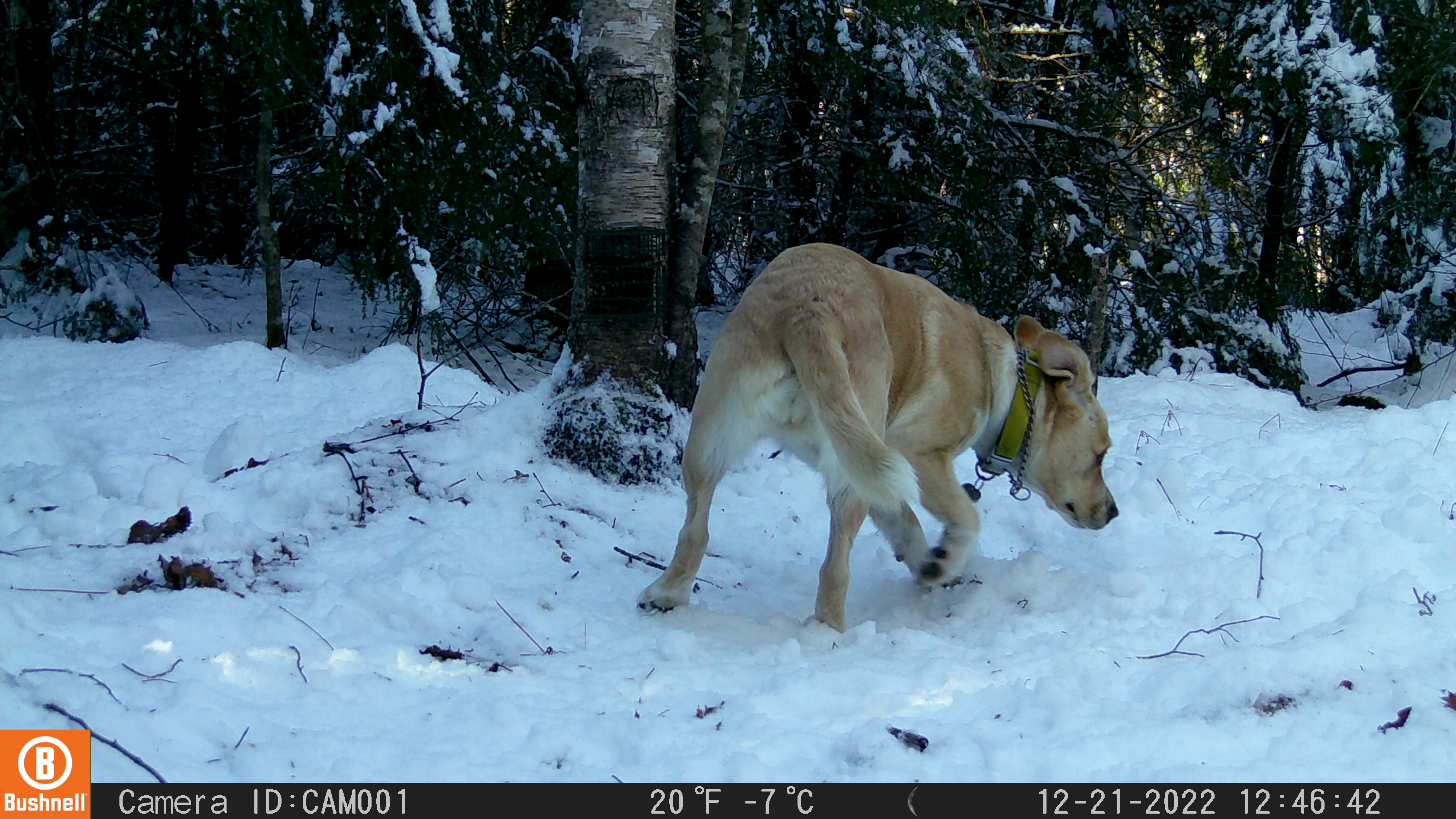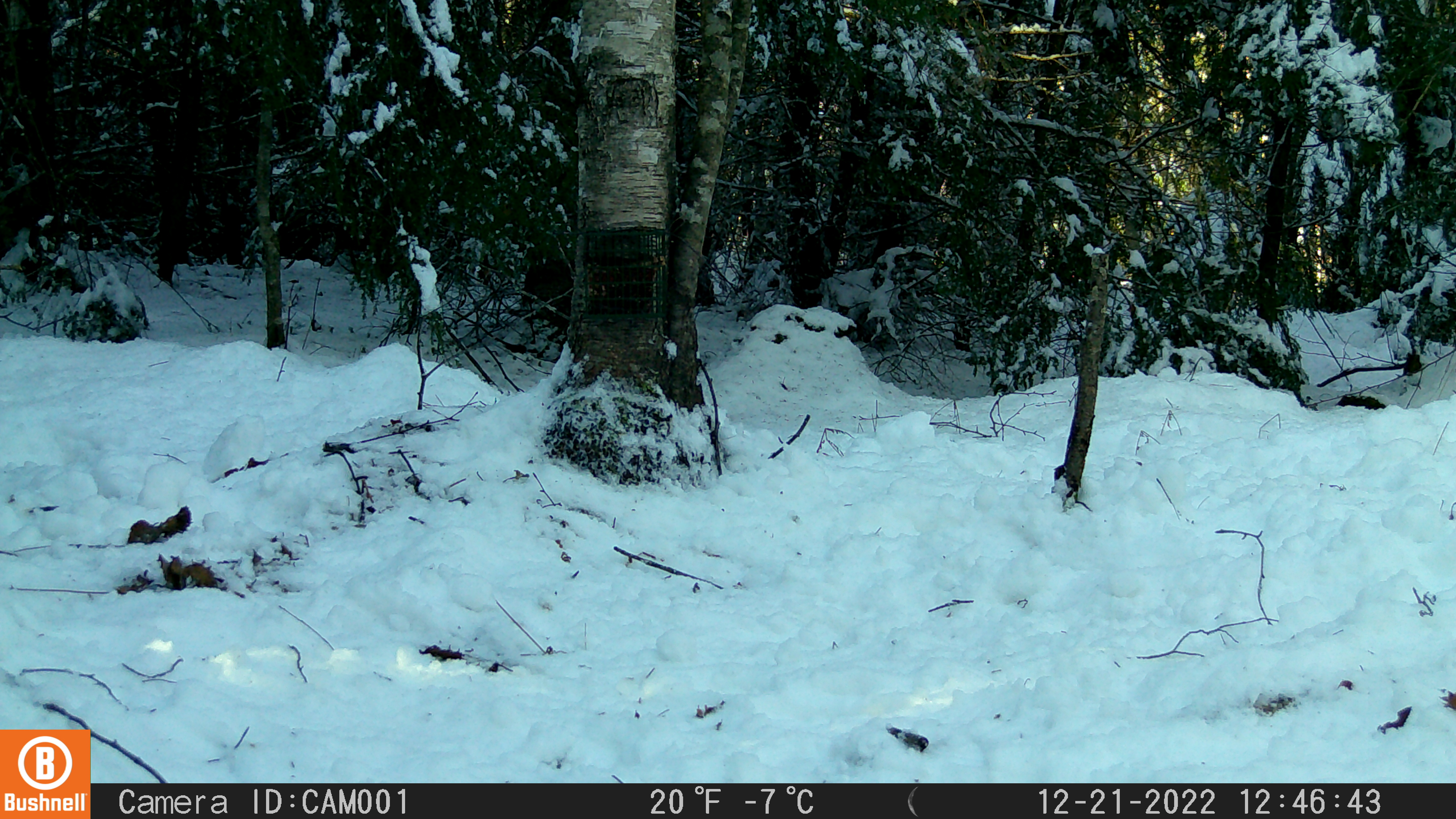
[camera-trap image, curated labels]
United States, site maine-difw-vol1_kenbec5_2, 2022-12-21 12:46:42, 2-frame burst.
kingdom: Animalia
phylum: Chordata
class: Mammalia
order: Carnivora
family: Canidae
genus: Canis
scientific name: Canis familiaris familiaris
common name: domestic dog